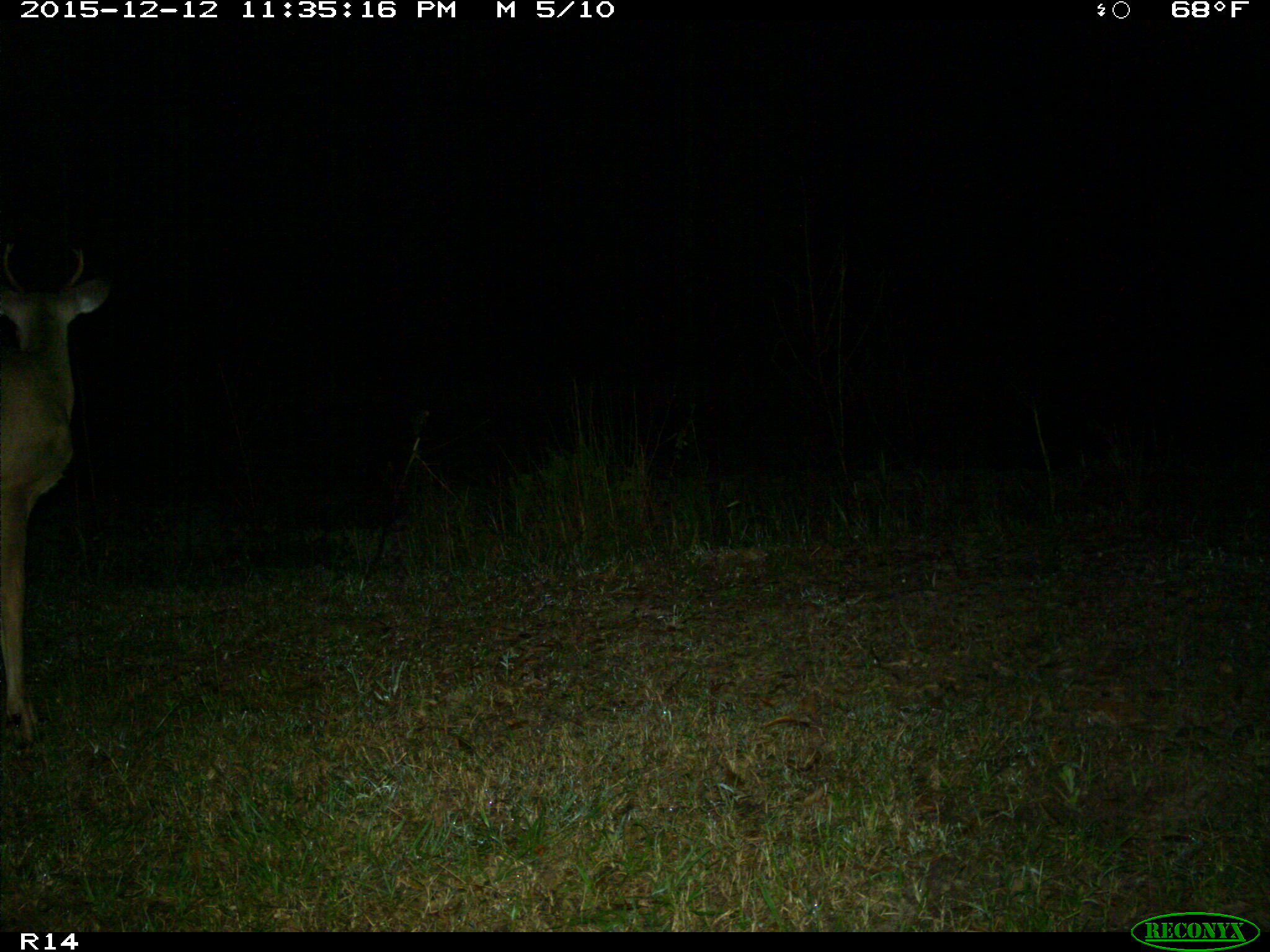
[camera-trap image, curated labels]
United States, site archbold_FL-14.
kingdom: Animalia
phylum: Chordata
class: Mammalia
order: Artiodactyla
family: Cervidae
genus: Odocoileus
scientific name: Odocoileus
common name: deer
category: unidentified deer